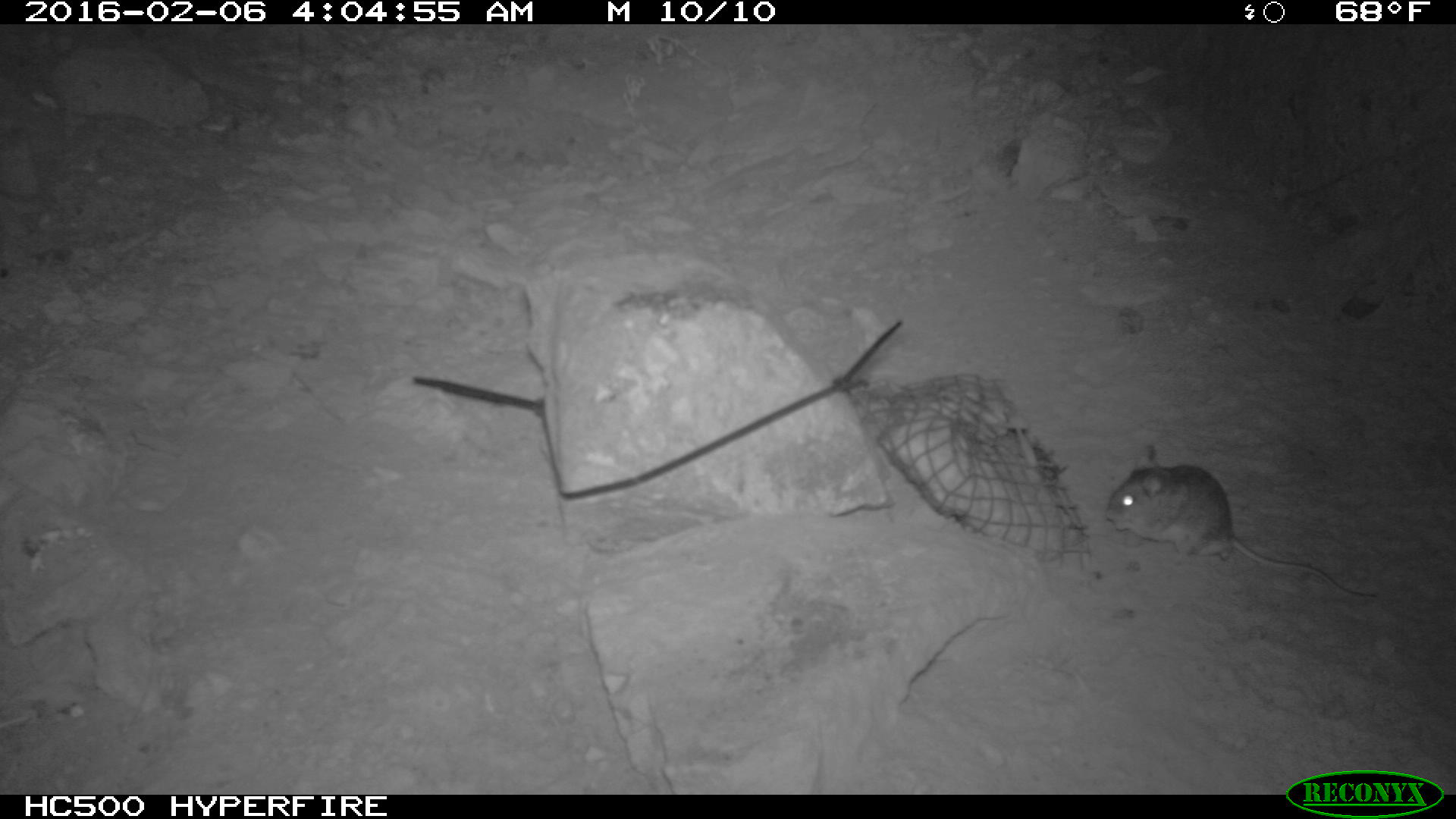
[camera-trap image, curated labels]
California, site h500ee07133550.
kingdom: Animalia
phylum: Chordata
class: Mammalia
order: Rodentia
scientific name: Rodentia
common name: rodent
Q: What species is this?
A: Rodent (Rodentia).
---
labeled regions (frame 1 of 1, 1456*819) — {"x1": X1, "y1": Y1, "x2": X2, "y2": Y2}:
rodent: {"x1": 1097, "y1": 443, "x2": 1376, "y2": 598}